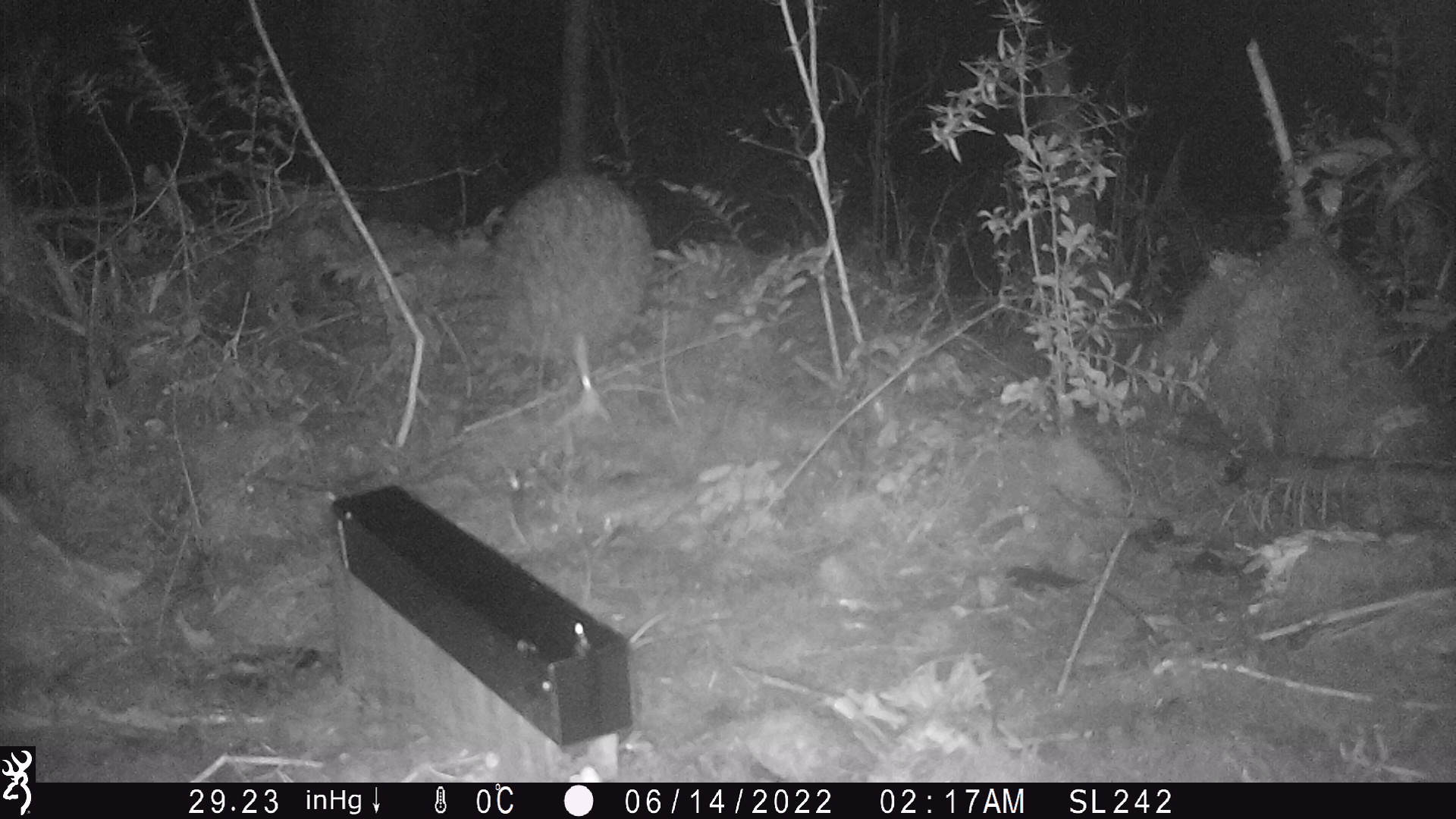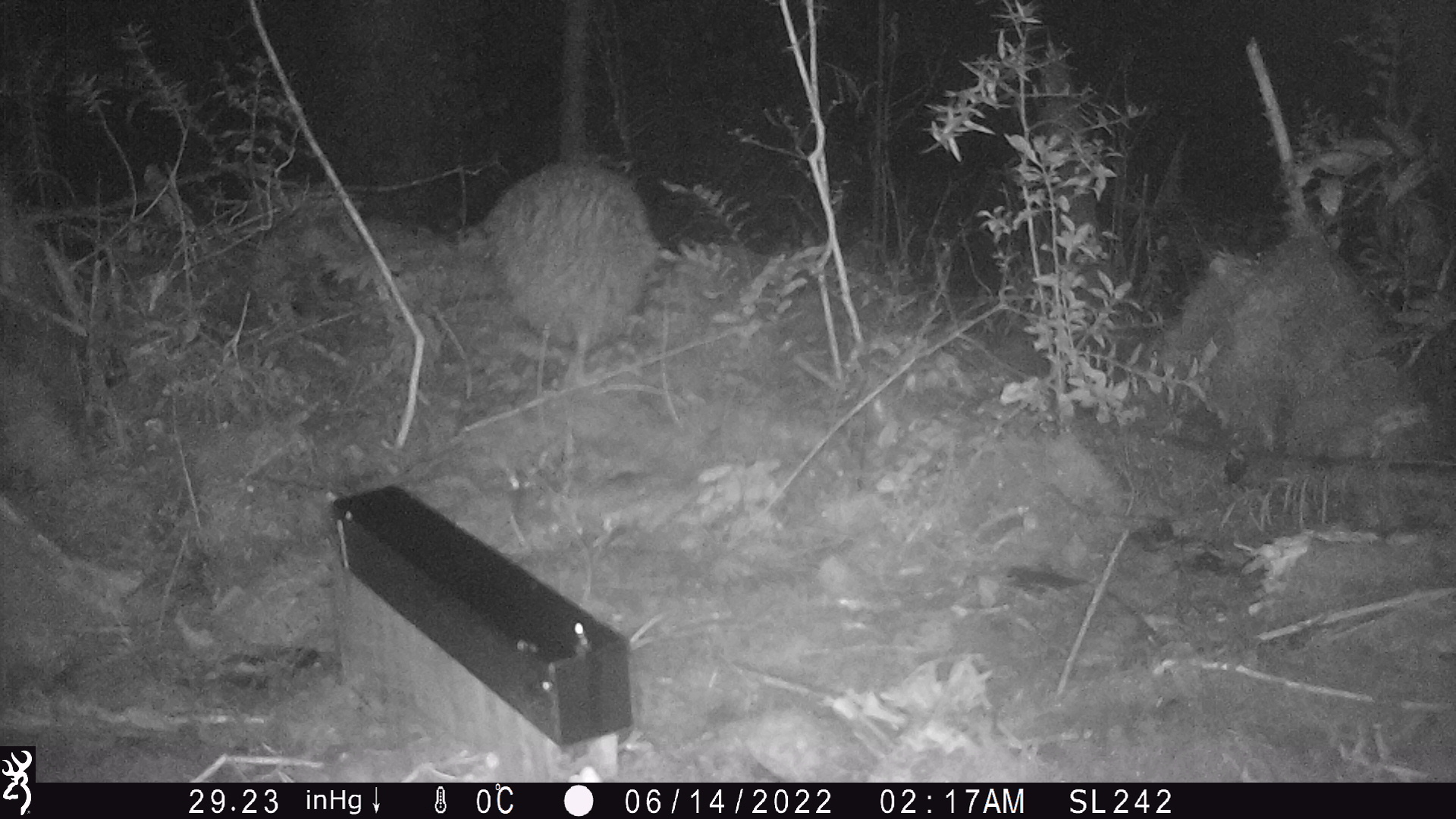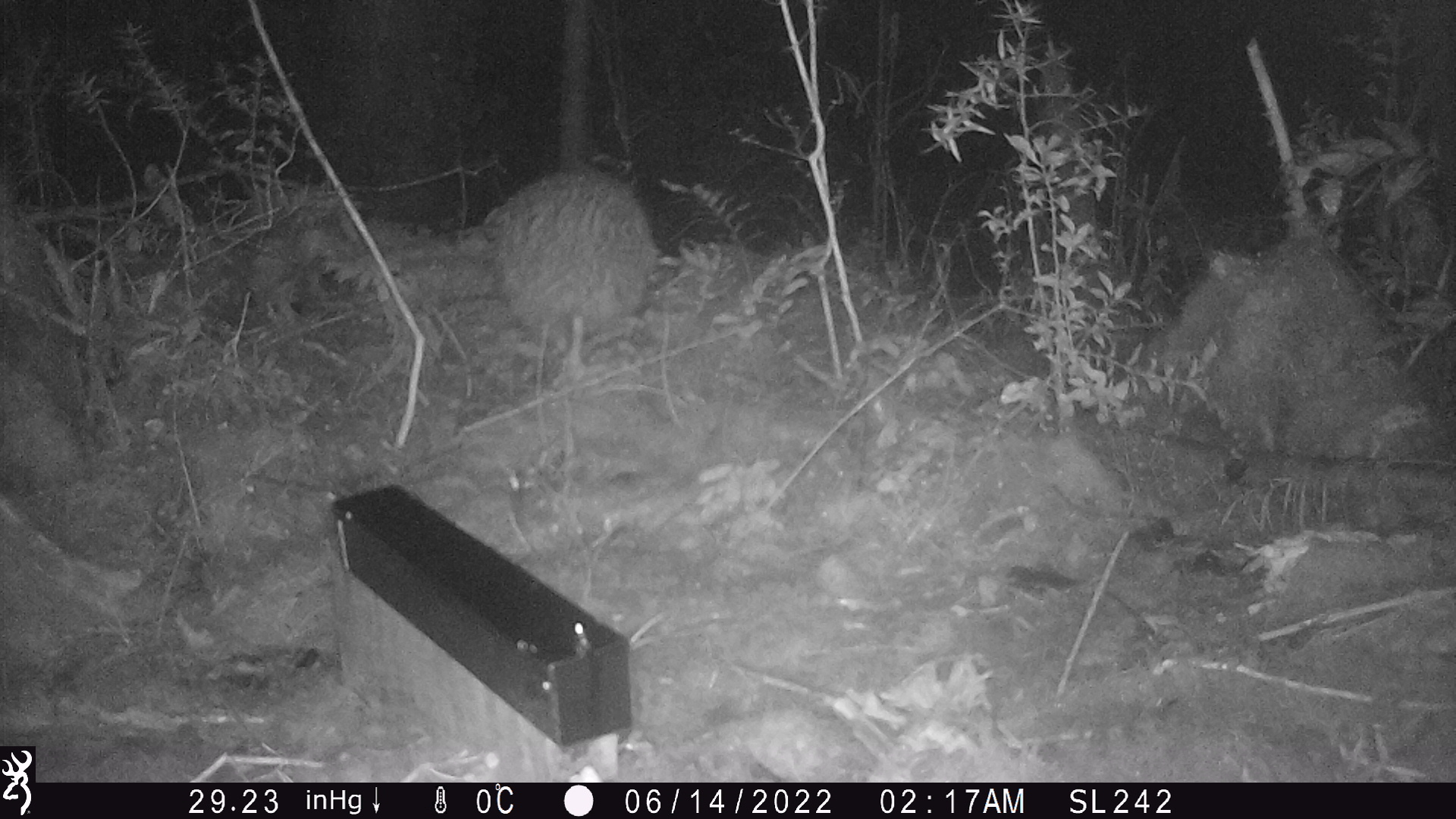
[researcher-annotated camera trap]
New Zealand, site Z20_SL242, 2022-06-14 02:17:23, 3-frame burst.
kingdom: Animalia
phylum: Chordata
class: Aves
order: Apterygiformes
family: Apterygidae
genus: Apteryx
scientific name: Apteryx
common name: kiwi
Kiwi (Apteryx).